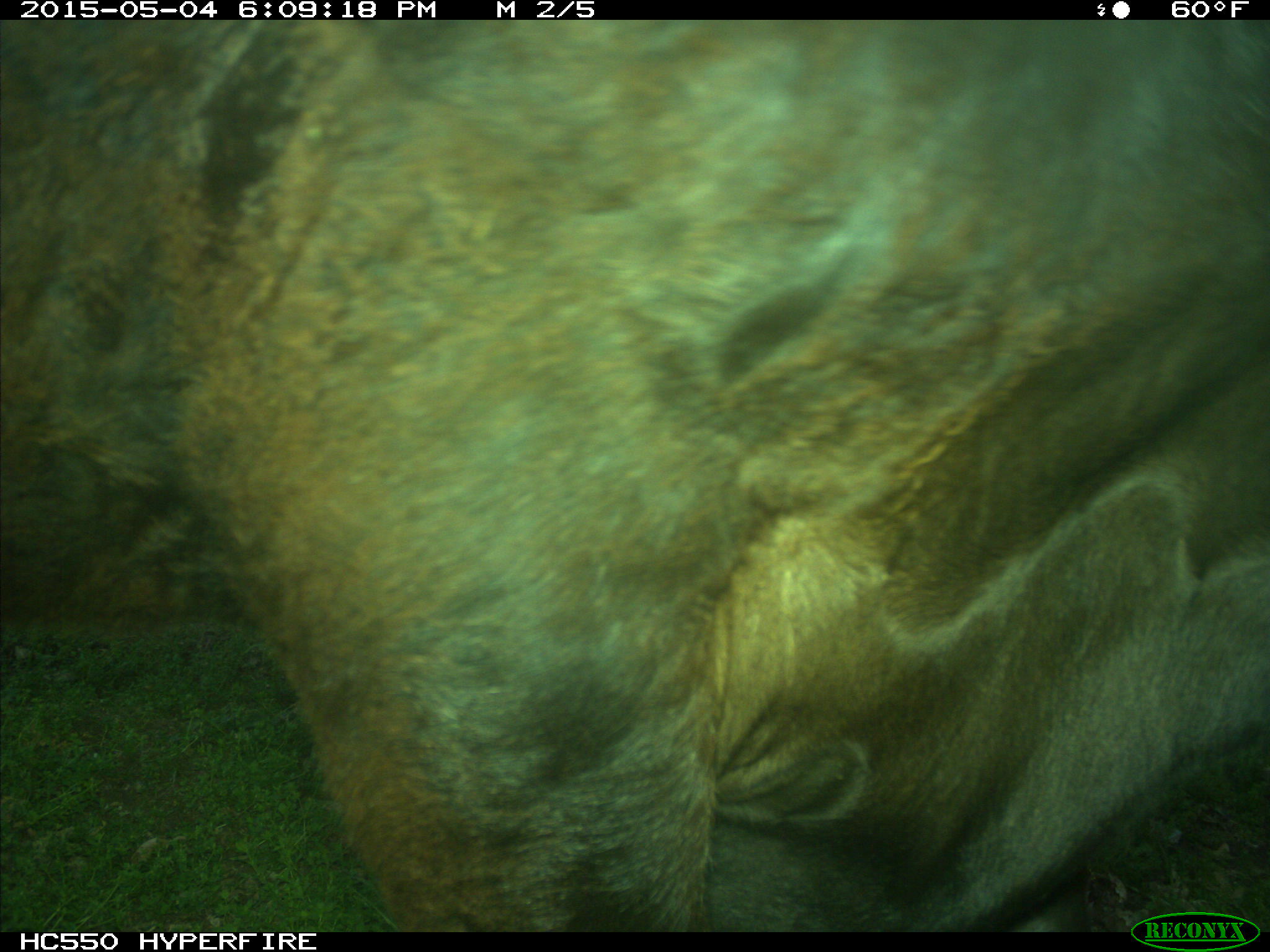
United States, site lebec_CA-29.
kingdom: Animalia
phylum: Chordata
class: Mammalia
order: Artiodactyla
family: Bovidae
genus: Bos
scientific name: Bos taurus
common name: domestic cow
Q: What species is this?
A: Bos taurus (domestic cow).